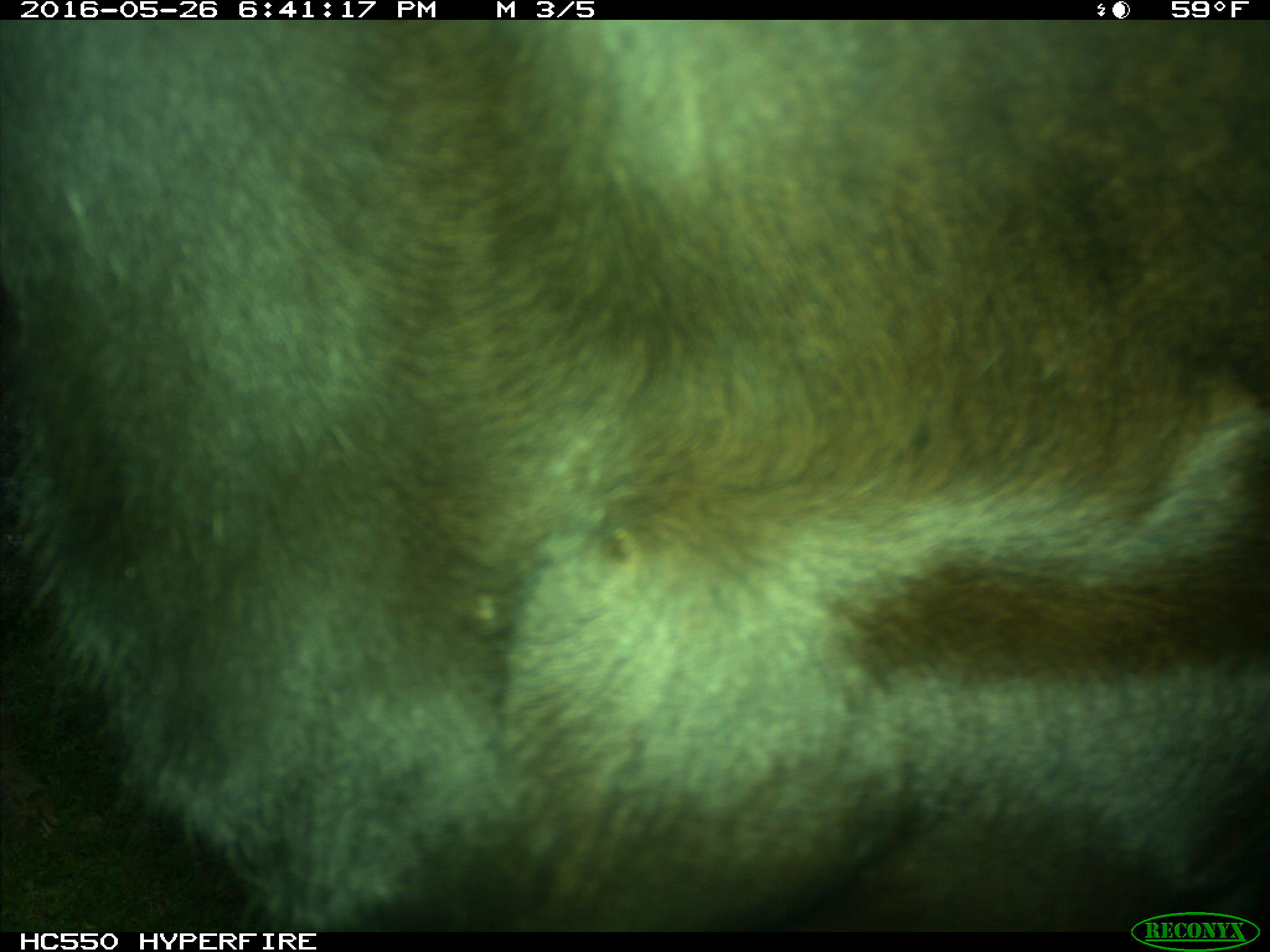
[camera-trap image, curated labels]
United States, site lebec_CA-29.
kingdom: Animalia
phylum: Chordata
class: Mammalia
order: Artiodactyla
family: Bovidae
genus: Bos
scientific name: Bos taurus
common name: domestic cow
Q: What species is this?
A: Bos taurus (domestic cow).